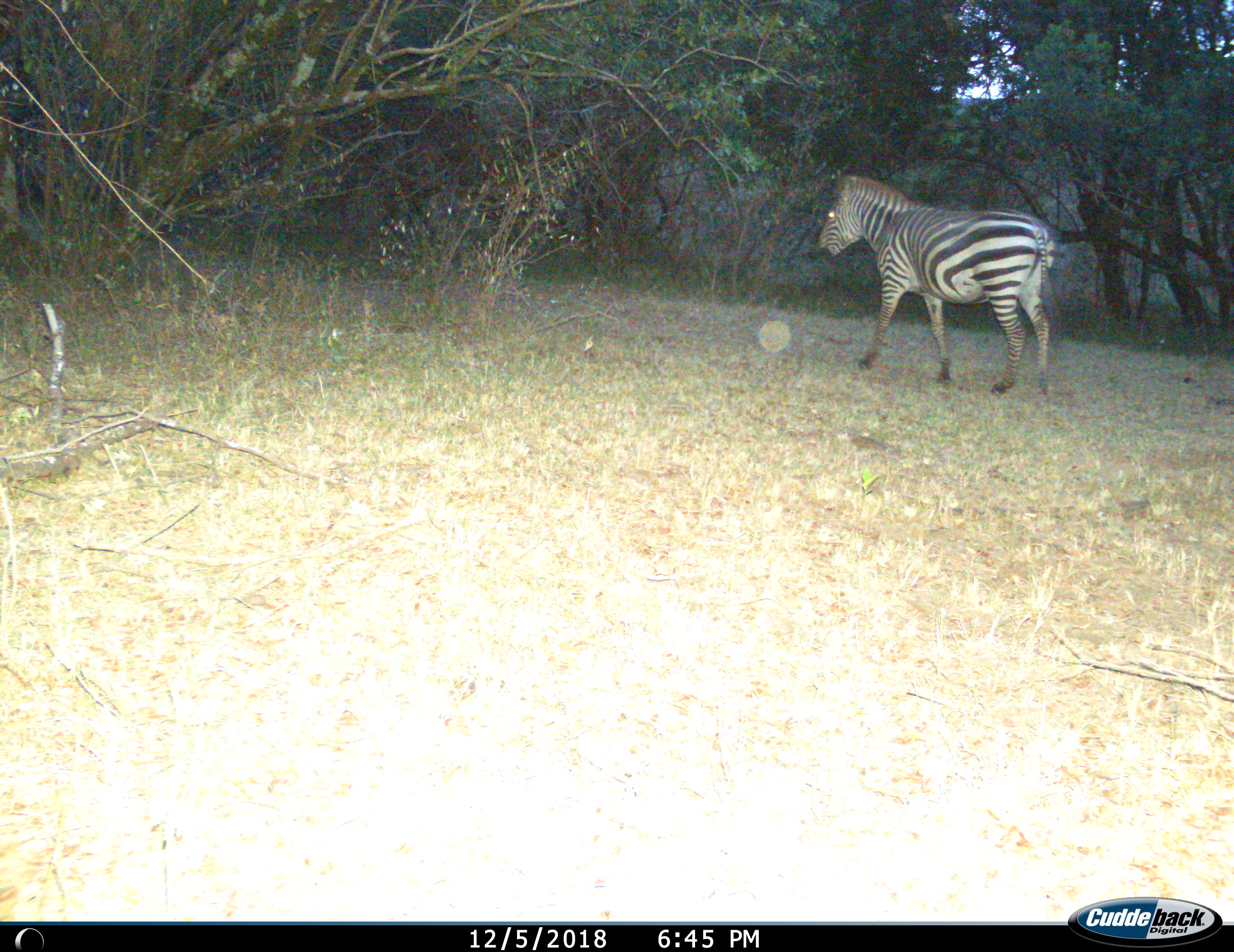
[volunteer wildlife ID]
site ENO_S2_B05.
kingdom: Animalia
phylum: Chordata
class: Mammalia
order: Perissodactyla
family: Equidae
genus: Equus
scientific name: Equus quagga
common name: plains zebra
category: zebraplains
Zebraplains (plains zebra) (Equus quagga), count 1. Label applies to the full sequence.